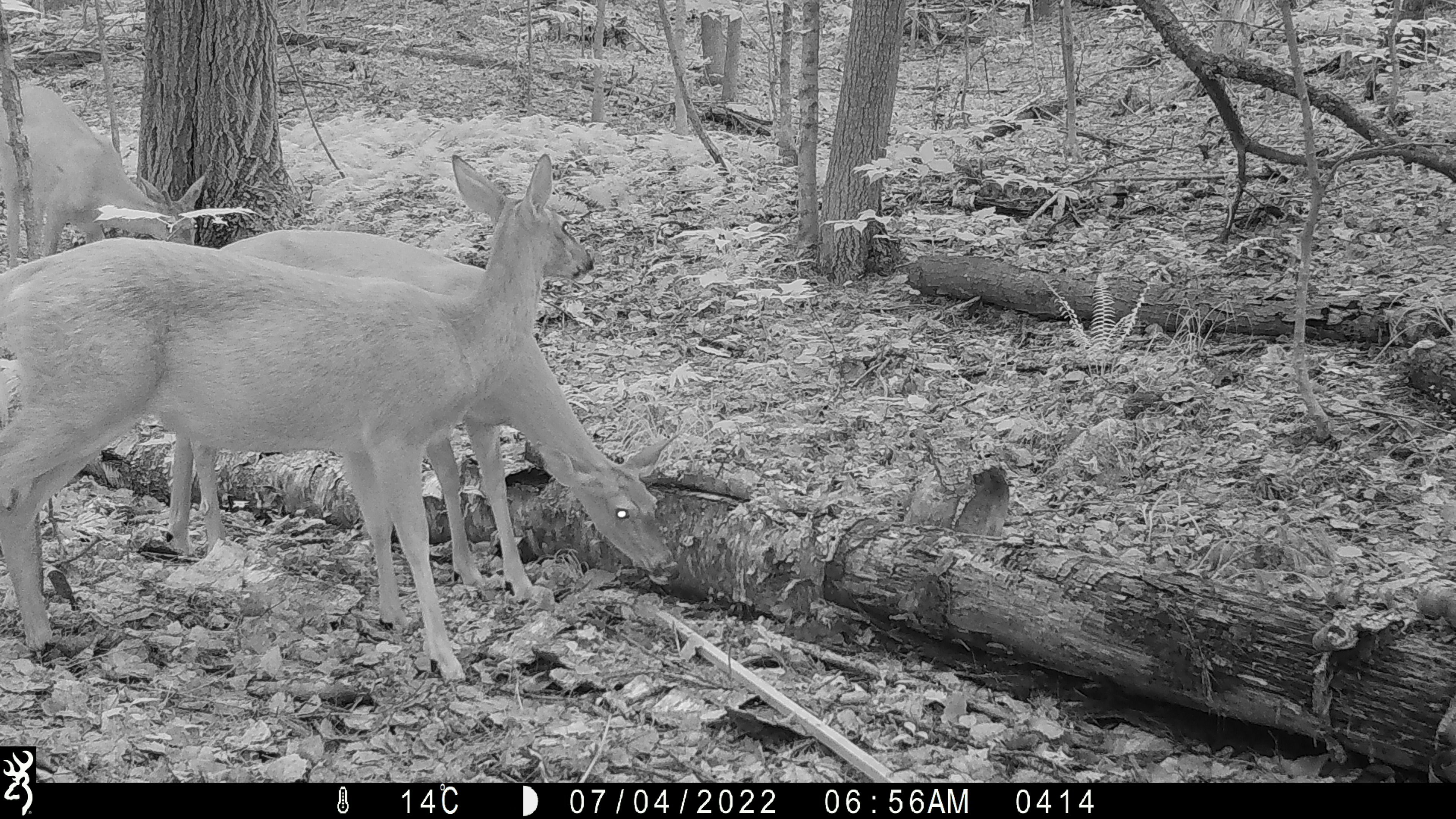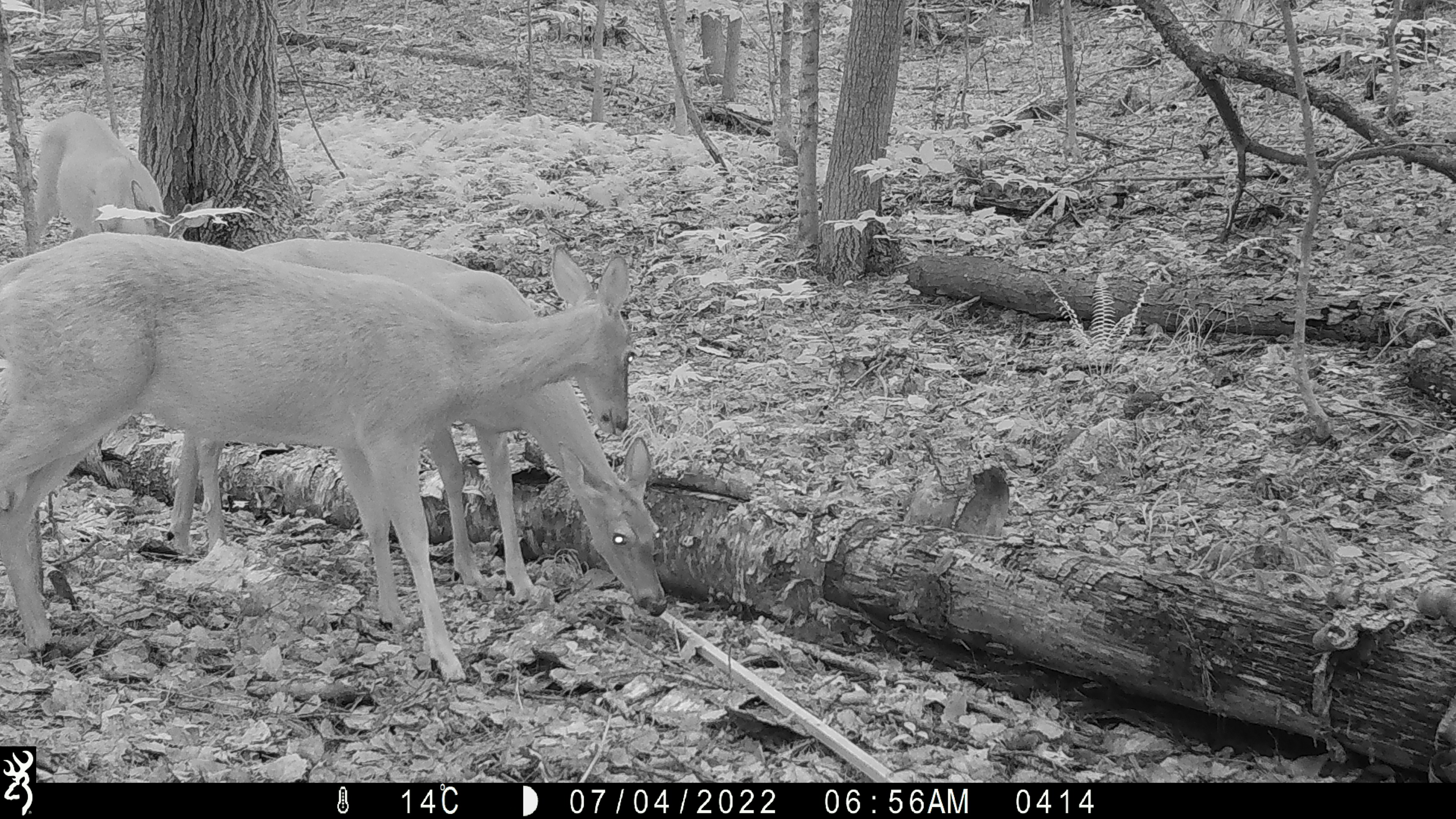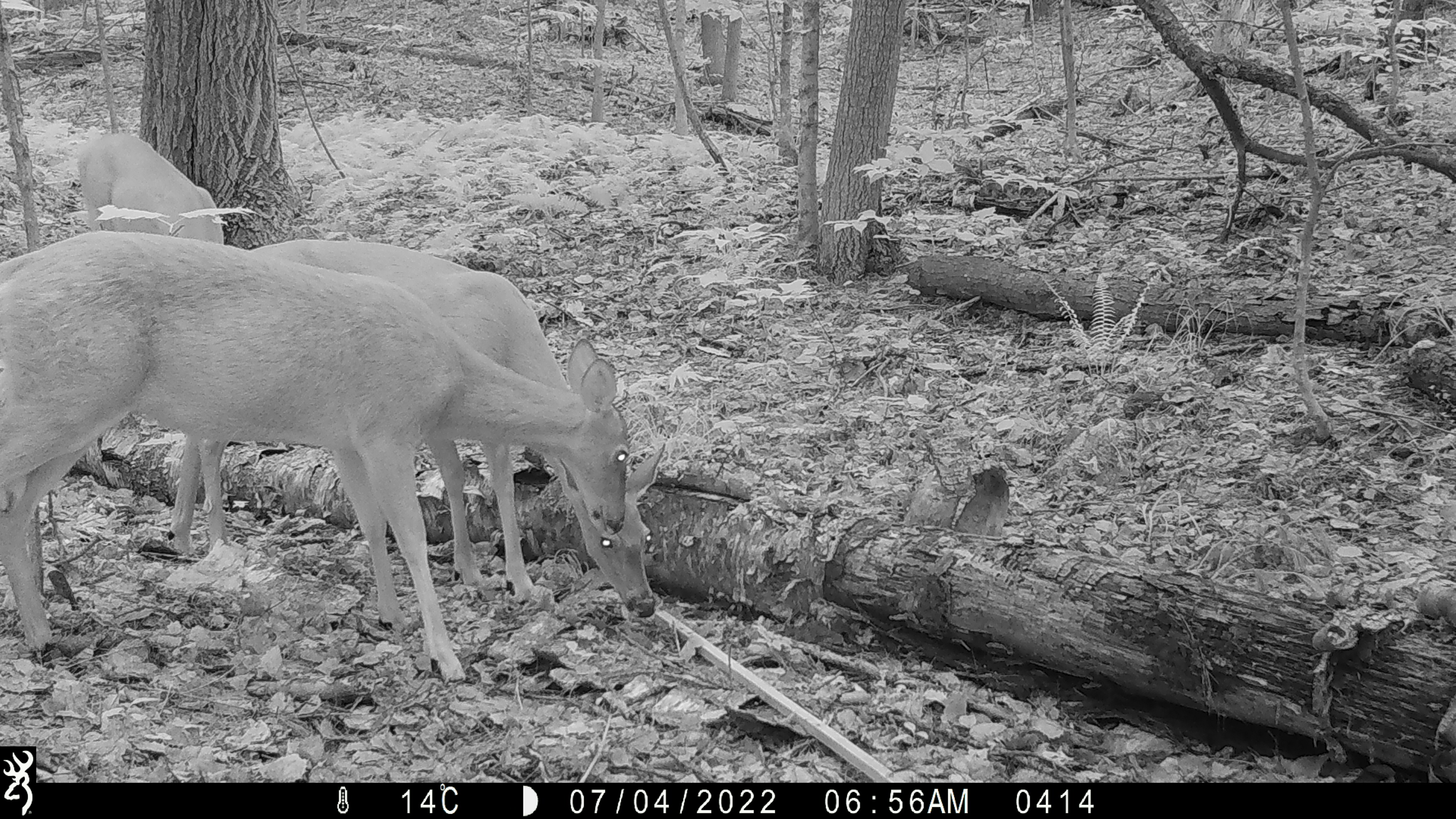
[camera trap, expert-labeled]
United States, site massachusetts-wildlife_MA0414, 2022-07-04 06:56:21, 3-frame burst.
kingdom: Animalia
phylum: Chordata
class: Mammalia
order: Artiodactyla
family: Cervidae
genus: Odocoileus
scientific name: Odocoileus virginianus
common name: white-tailed deer